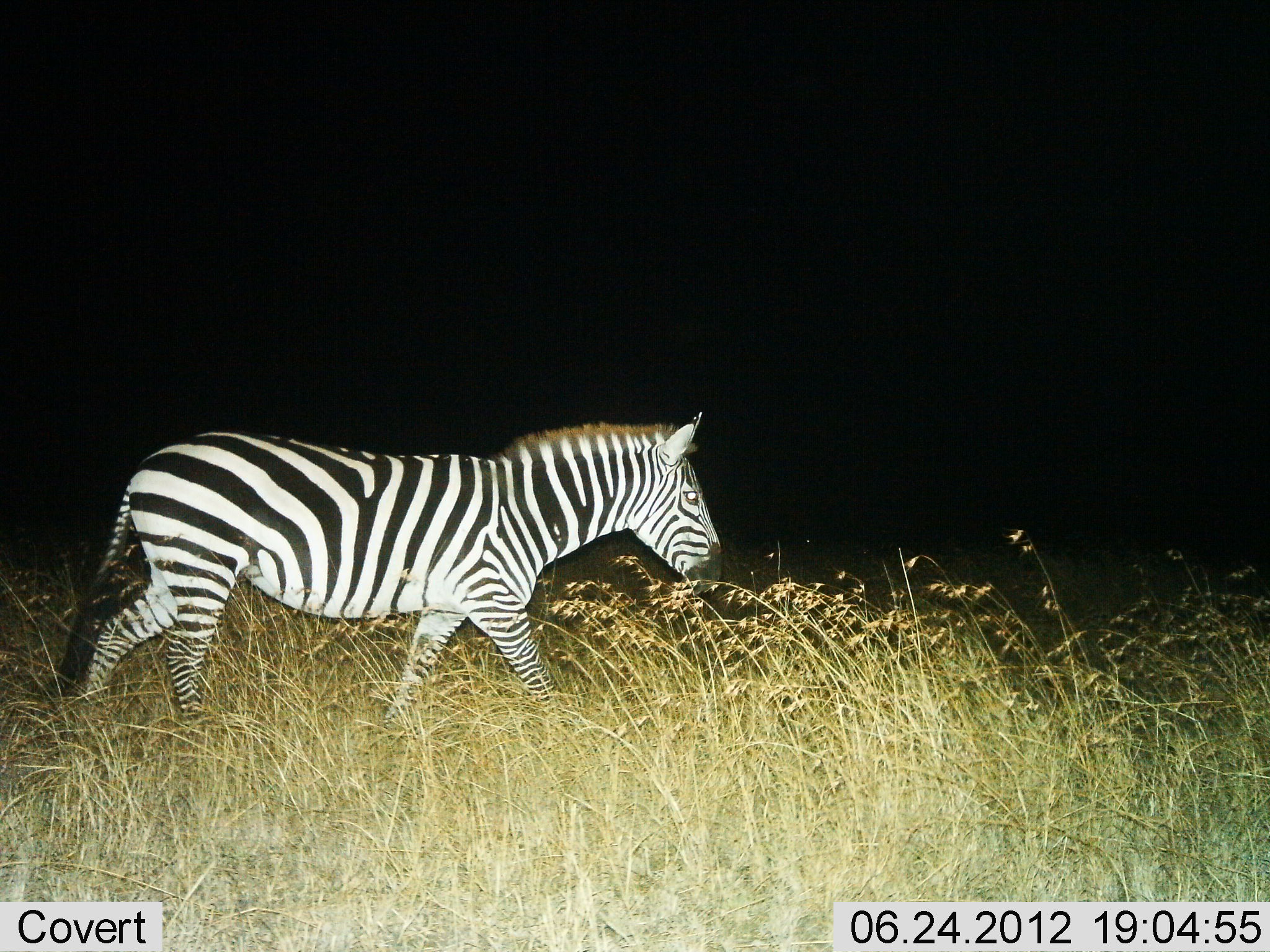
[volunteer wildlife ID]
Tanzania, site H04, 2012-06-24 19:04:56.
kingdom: Animalia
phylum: Chordata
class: Mammalia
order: Perissodactyla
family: Equidae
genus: Equus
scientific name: Equus quagga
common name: plains zebra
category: zebra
Zebra (plains zebra) (Equus quagga), count 1. Behavior (volunteer vote fractions): standing 10%, resting 0%, moving 100%, interacting 0%. Young present (vote fraction): 0%. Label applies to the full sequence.